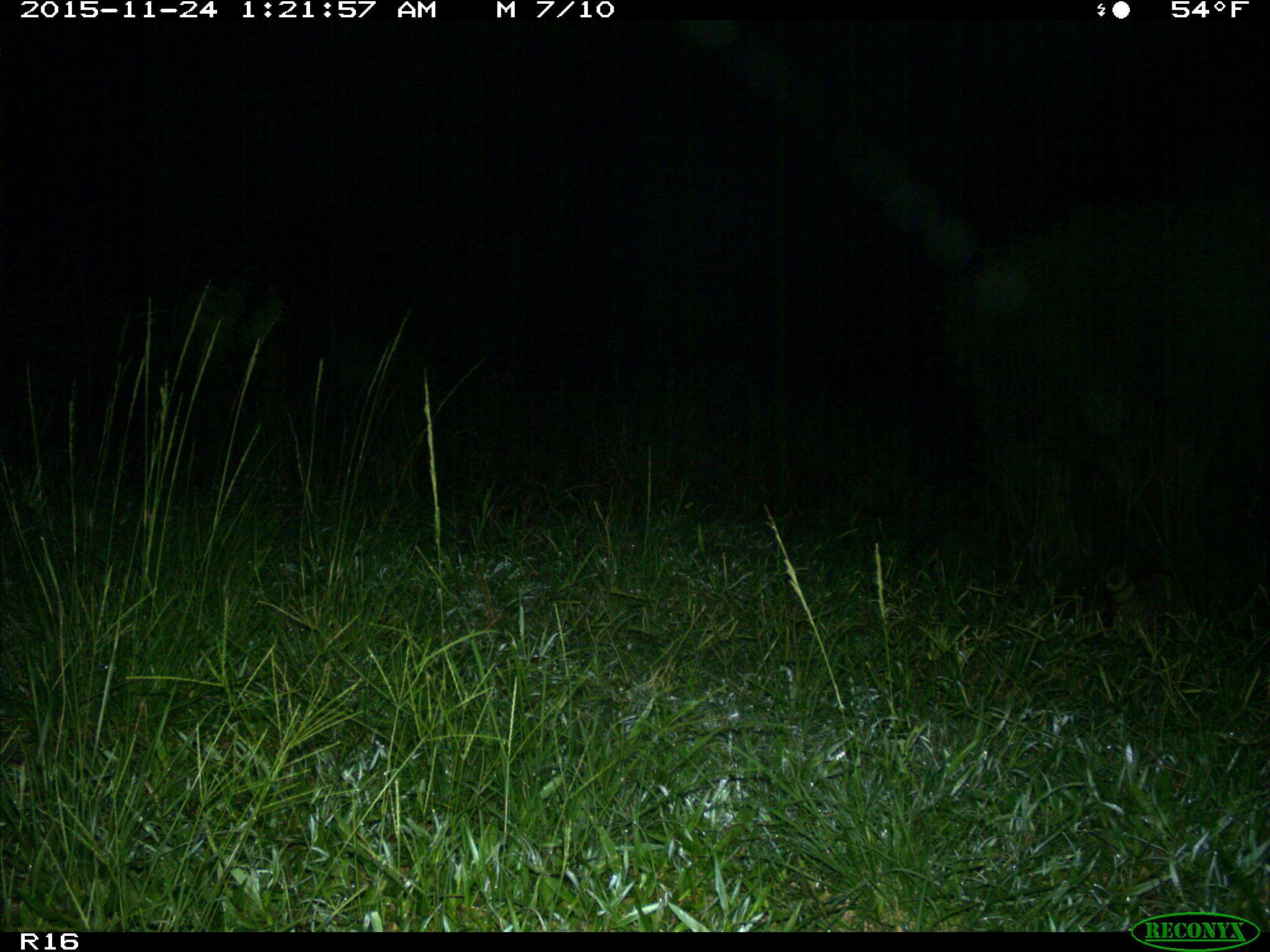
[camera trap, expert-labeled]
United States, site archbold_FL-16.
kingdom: Animalia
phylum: Chordata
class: Mammalia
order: Carnivora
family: Procyonidae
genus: Procyon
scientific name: Procyon lotor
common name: common raccoon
Procyon lotor (common raccoon).